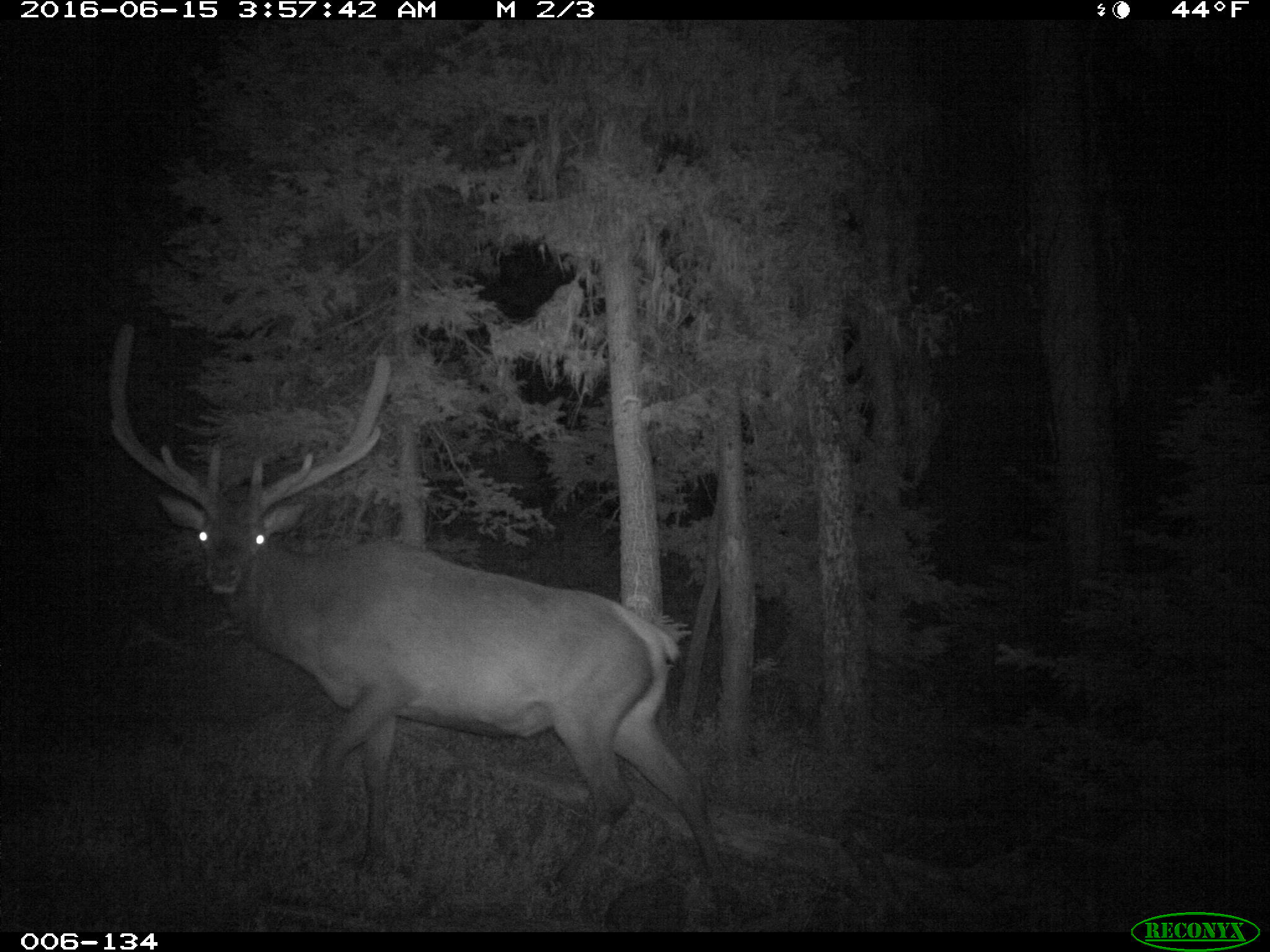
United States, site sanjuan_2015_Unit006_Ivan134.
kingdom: Animalia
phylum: Chordata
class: Mammalia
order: Artiodactyla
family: Cervidae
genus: Cervus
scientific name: Cervus elaphus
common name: red deer